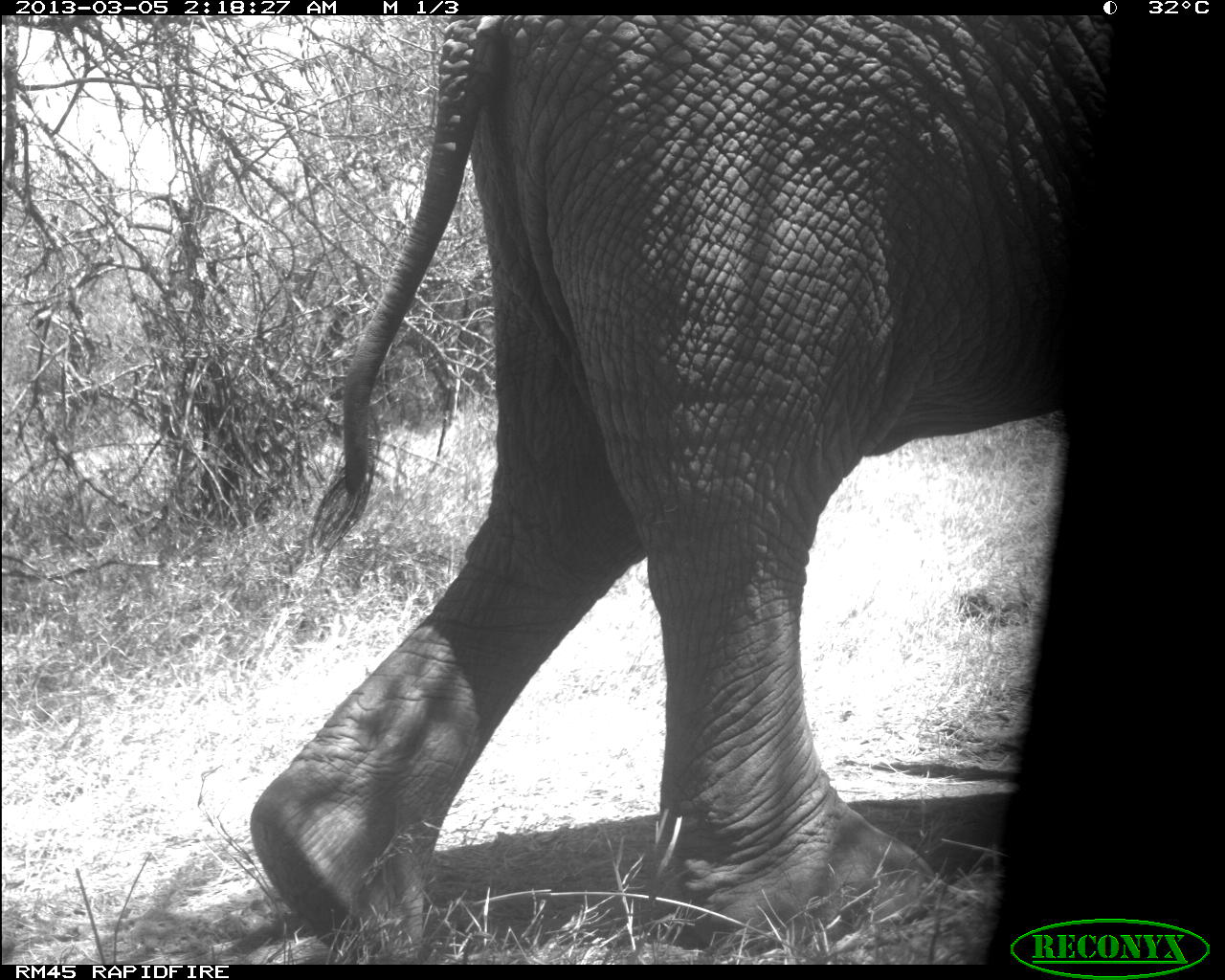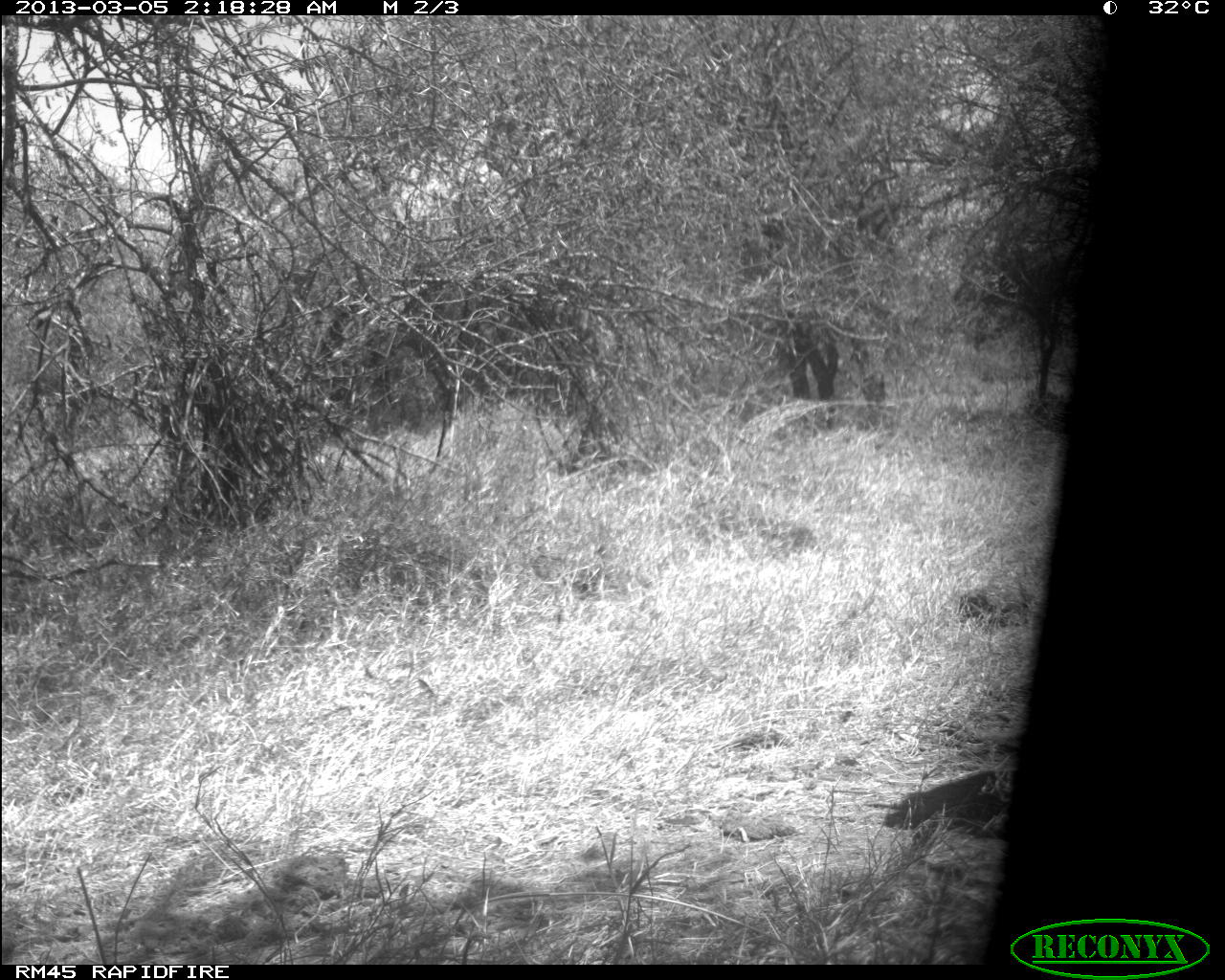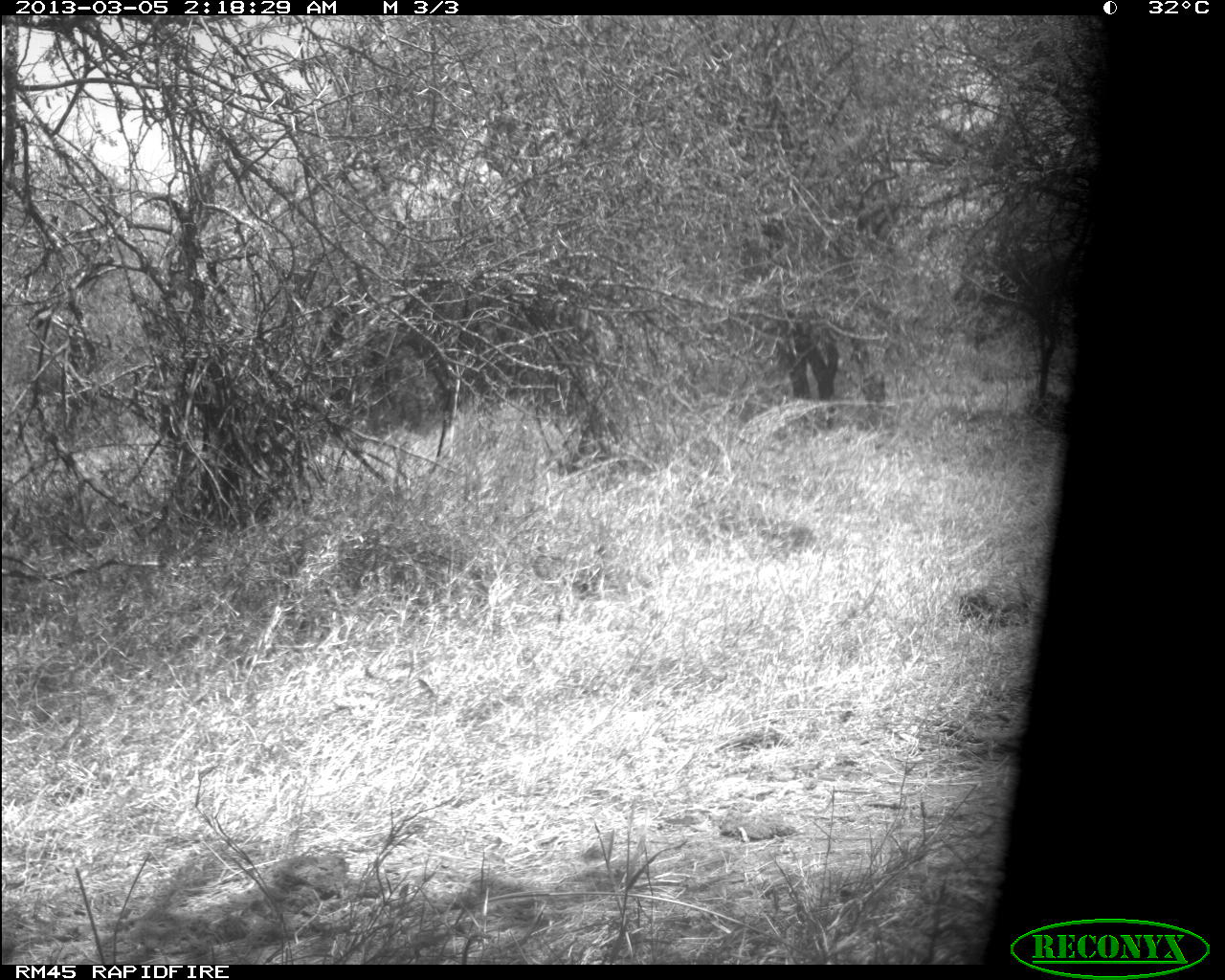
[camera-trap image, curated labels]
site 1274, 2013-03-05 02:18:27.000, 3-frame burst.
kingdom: Animalia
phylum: Chordata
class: Mammalia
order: Proboscidea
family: Elephantidae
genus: Loxodonta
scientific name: Loxodonta africana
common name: african bush elephant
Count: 1.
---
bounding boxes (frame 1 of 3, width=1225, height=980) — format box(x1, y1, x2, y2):
loxodonta africana: box(245, 14, 1110, 964)